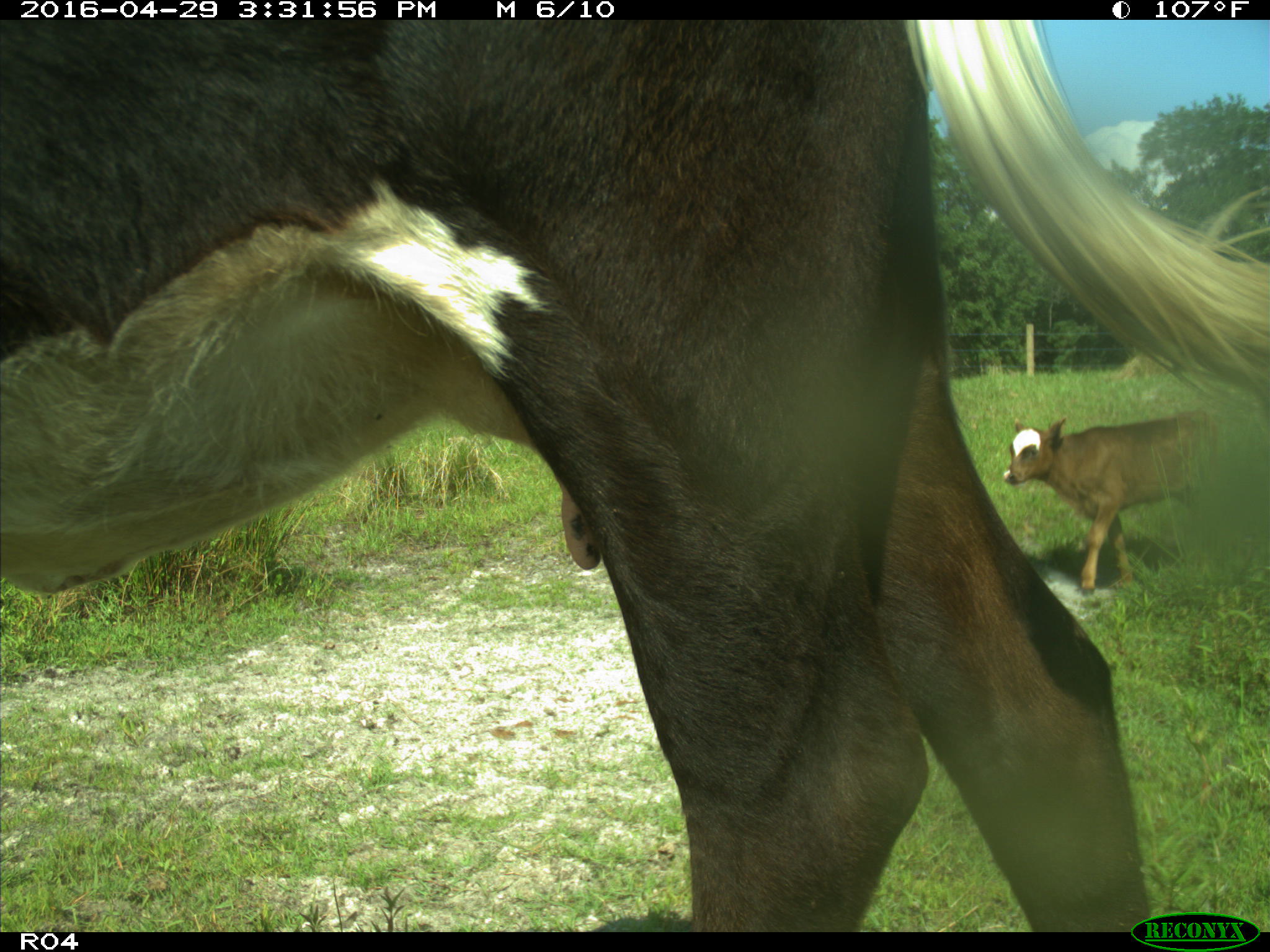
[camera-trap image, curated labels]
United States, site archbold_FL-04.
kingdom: Animalia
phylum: Chordata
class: Mammalia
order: Artiodactyla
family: Bovidae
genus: Bos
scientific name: Bos taurus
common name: domestic cow